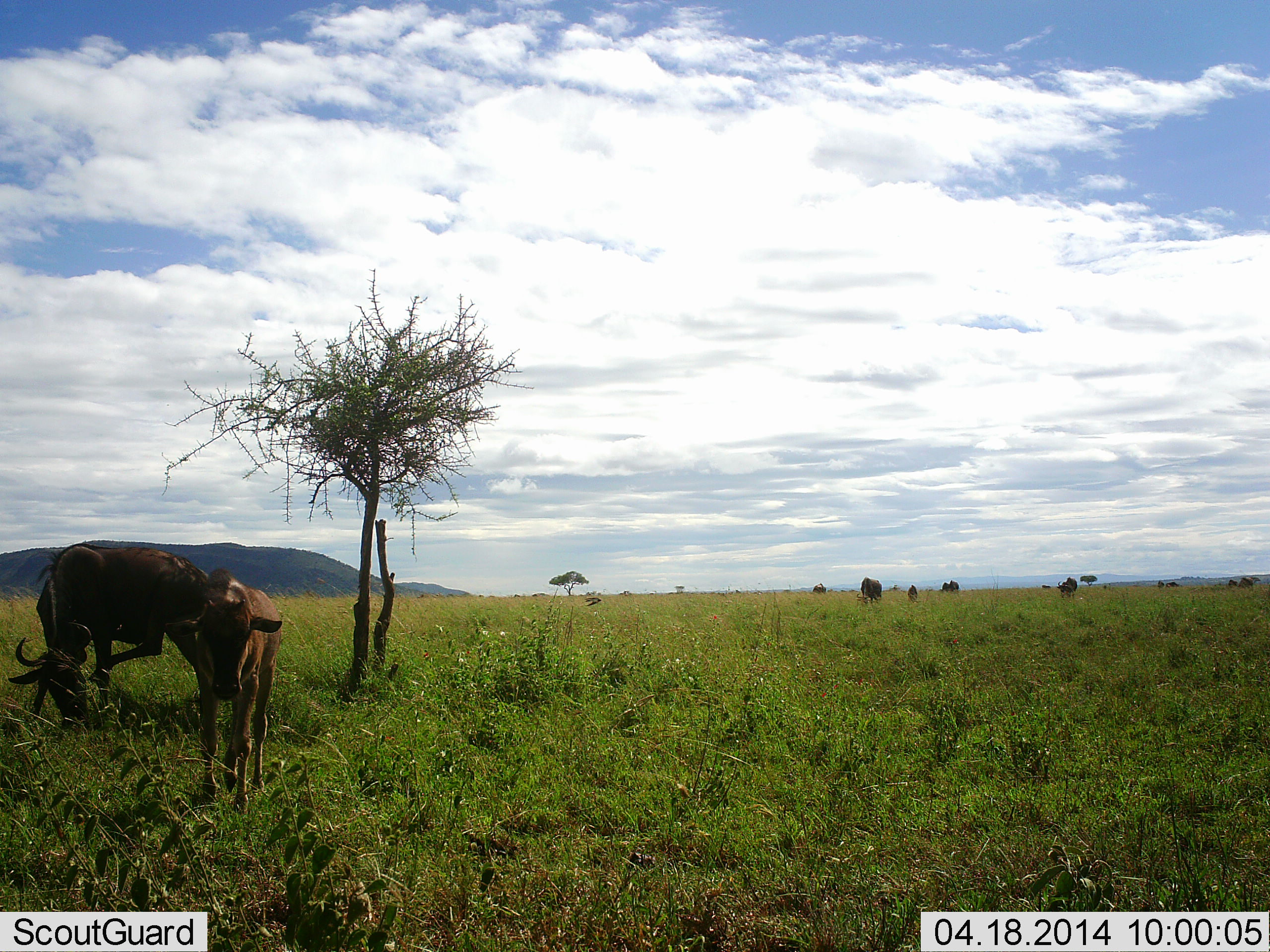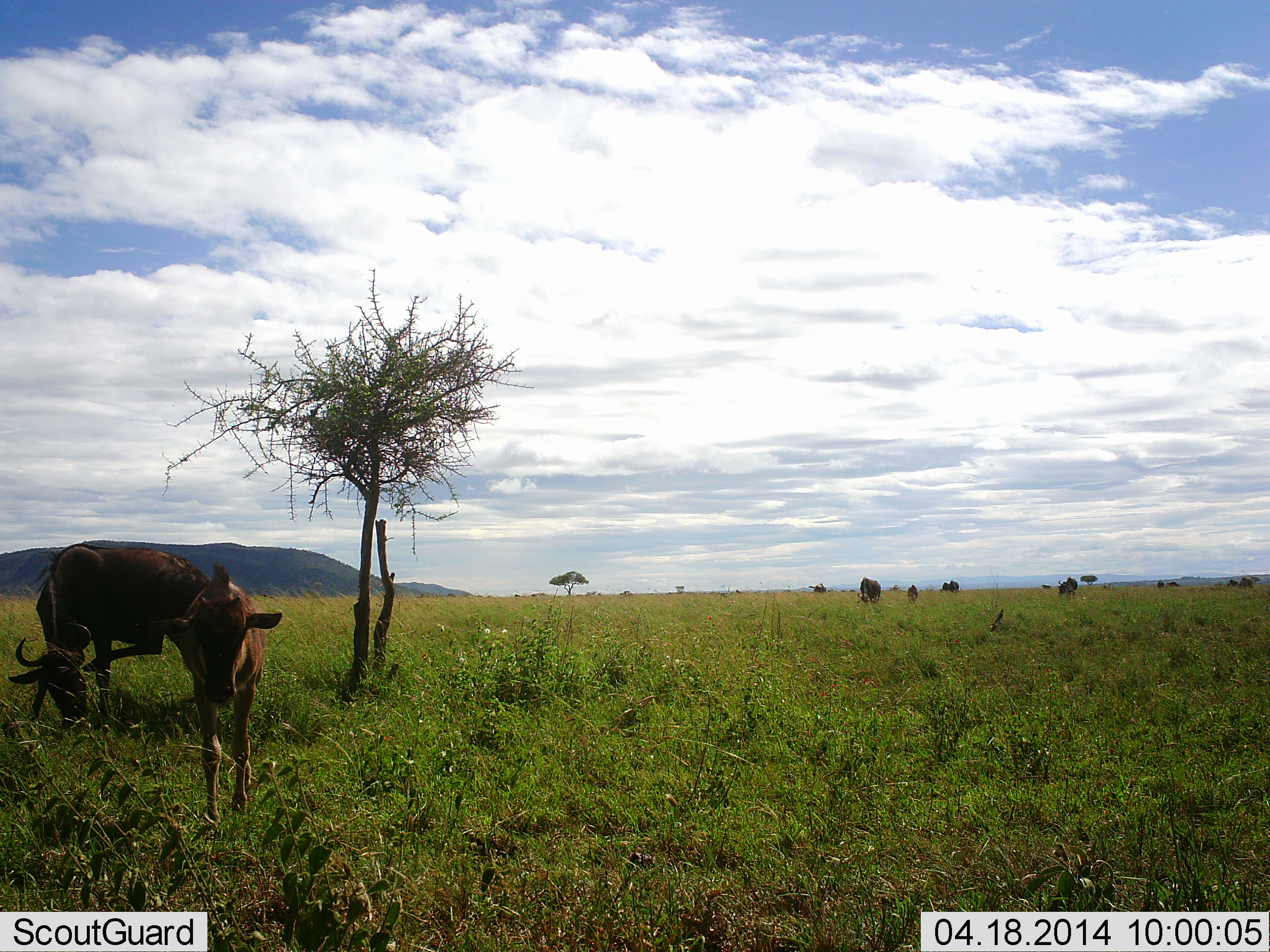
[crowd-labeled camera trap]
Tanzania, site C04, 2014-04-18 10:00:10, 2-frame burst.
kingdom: Animalia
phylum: Chordata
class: Mammalia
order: Artiodactyla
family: Bovidae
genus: Connochaetes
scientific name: Connochaetes taurinus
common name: blue wildebeest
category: wildebeest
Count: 4.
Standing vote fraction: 60%.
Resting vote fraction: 10%.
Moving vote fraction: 30%.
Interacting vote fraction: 0%.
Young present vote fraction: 60%.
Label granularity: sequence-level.